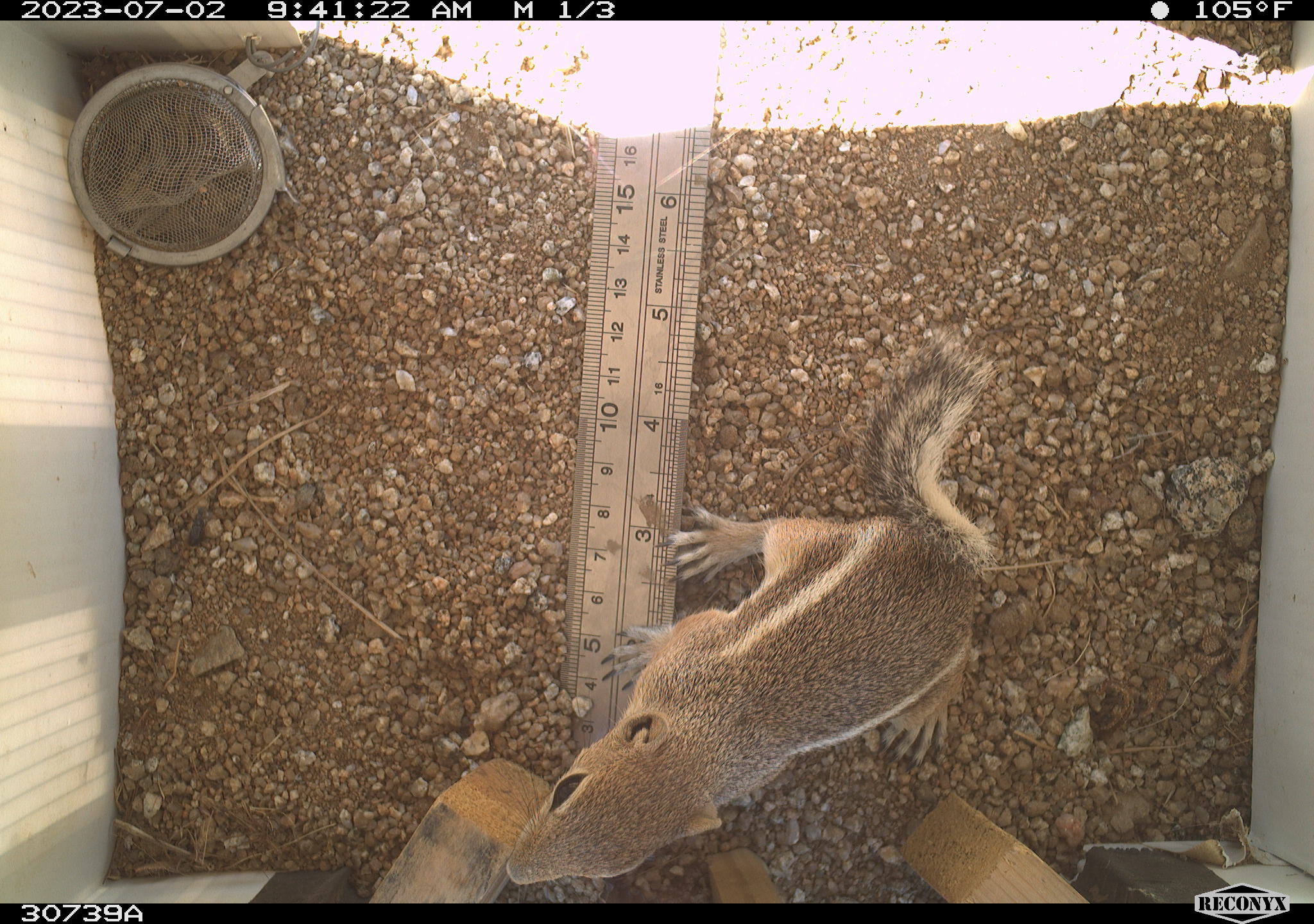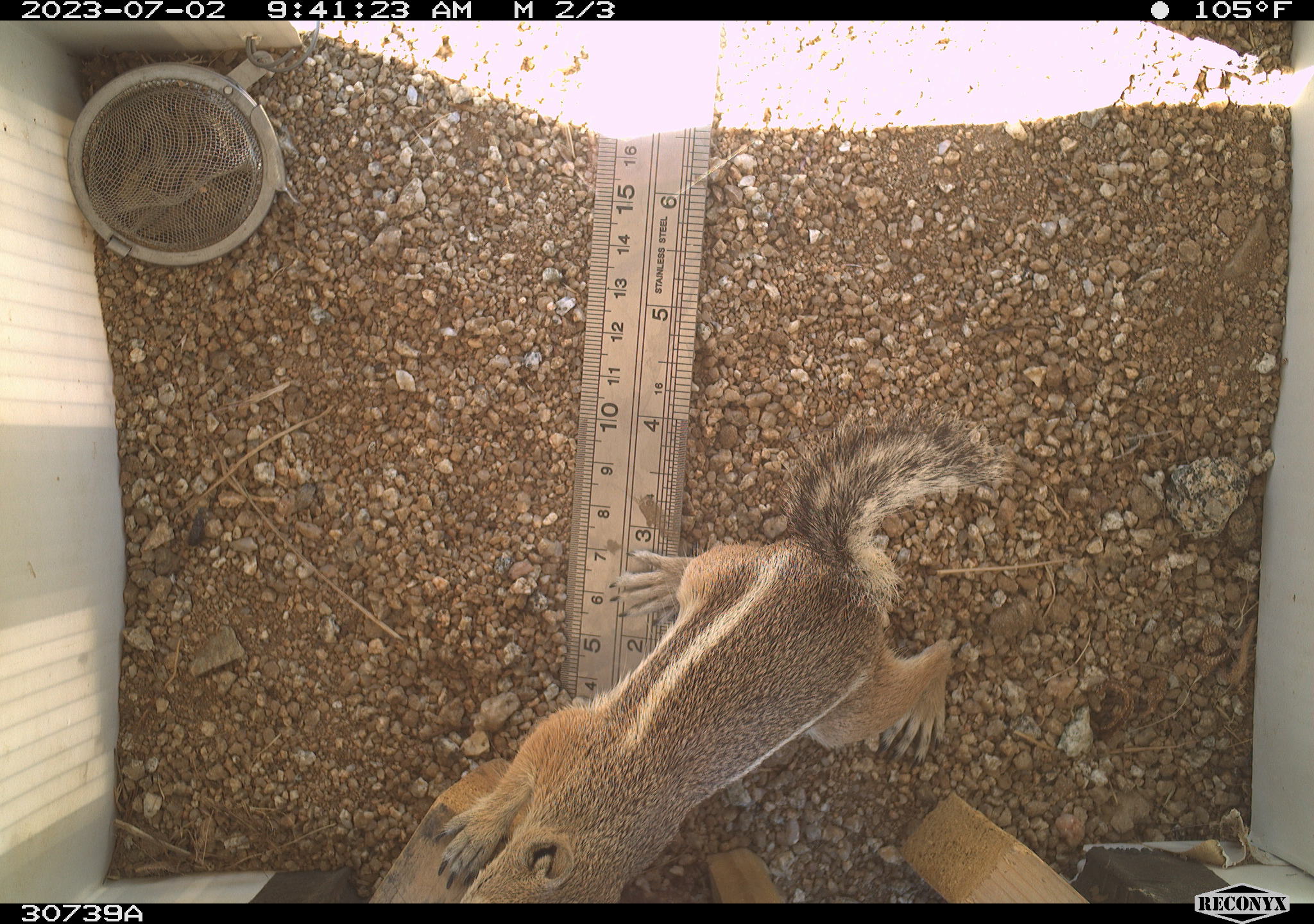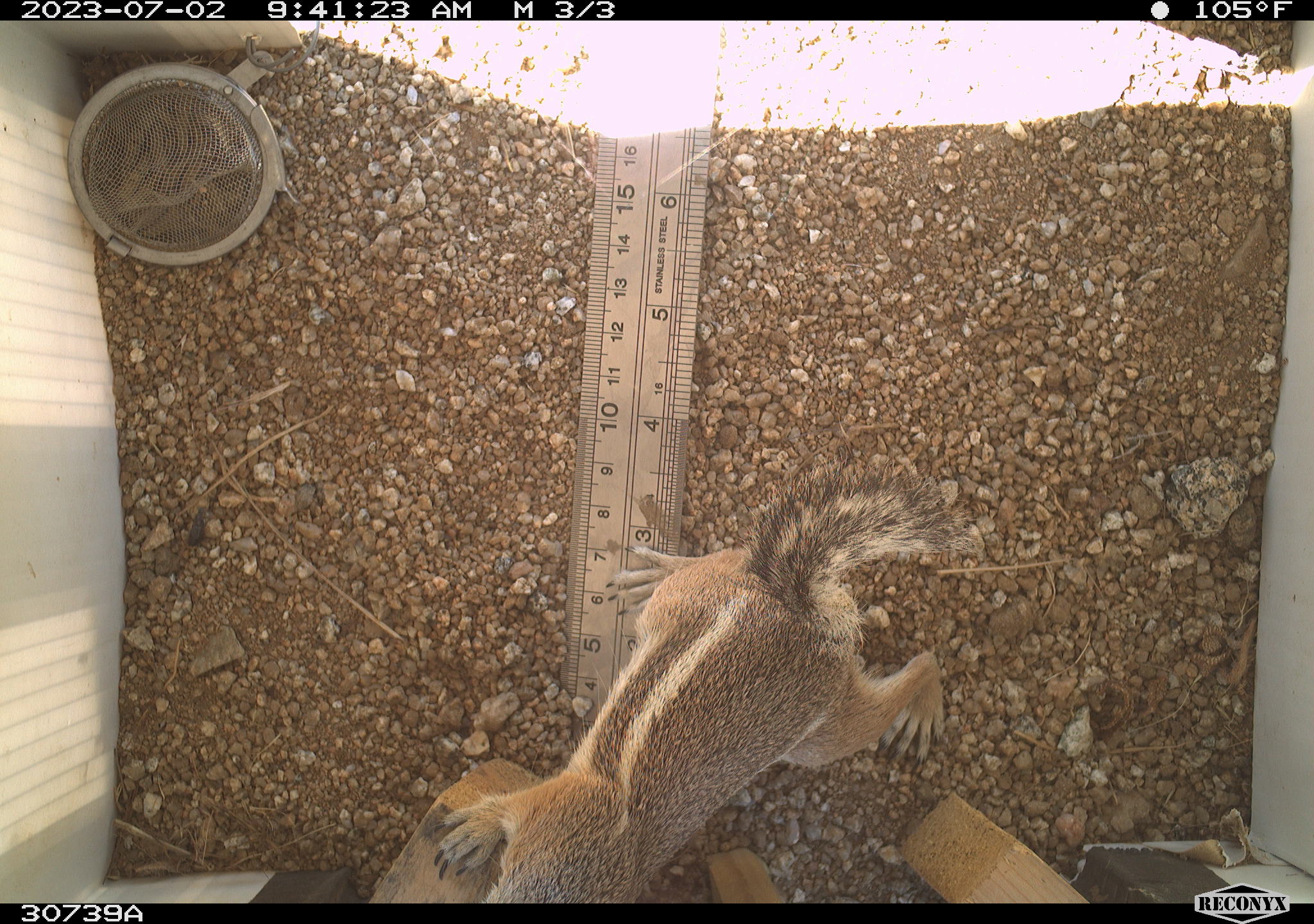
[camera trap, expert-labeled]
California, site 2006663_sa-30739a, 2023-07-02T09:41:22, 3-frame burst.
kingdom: Animalia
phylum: Chordata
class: Mammalia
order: Rodentia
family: Sciuridae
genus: Ammospermophilus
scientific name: Ammospermophilus leucurus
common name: white-tailed antelope squirrel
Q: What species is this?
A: White-tailed antelope squirrel (Ammospermophilus leucurus).